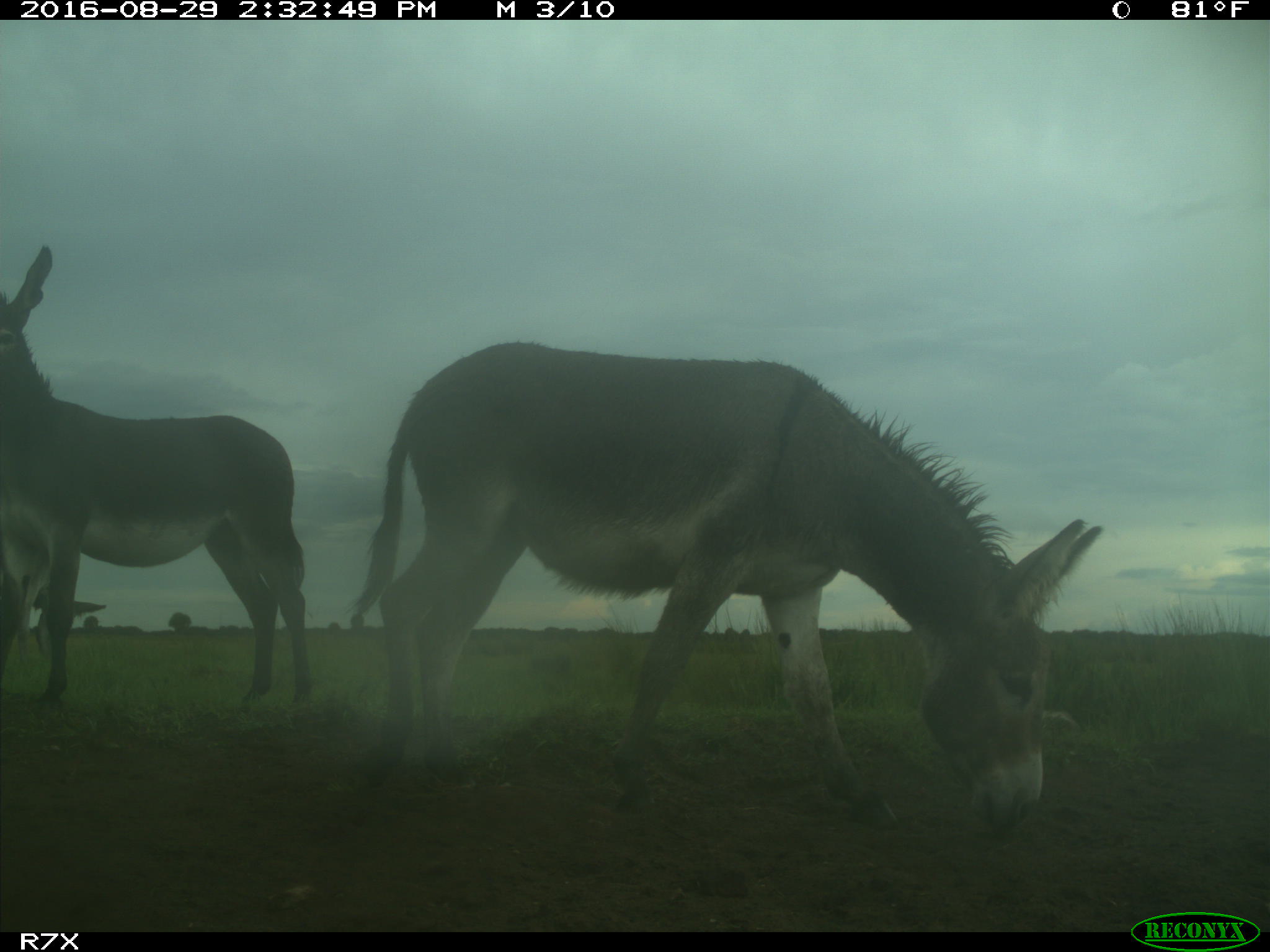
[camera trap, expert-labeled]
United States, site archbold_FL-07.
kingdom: Animalia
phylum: Chordata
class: Mammalia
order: Perissodactyla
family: Equidae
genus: Equus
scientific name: Equus africanus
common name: african wild ass